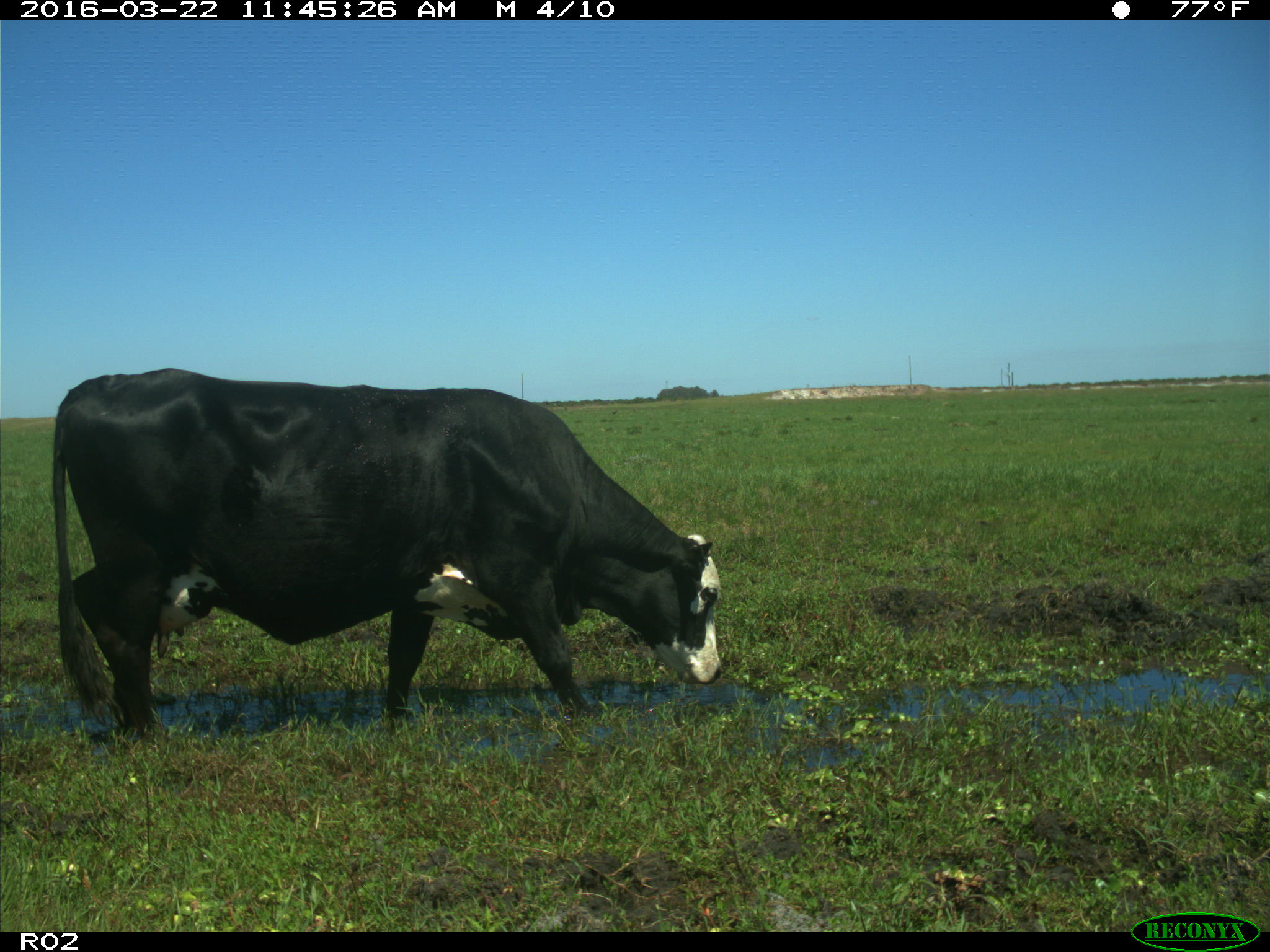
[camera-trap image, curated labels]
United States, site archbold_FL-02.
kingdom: Animalia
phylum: Chordata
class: Mammalia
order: Artiodactyla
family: Bovidae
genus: Bos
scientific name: Bos taurus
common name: domestic cow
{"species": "Bos taurus (domestic cow)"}